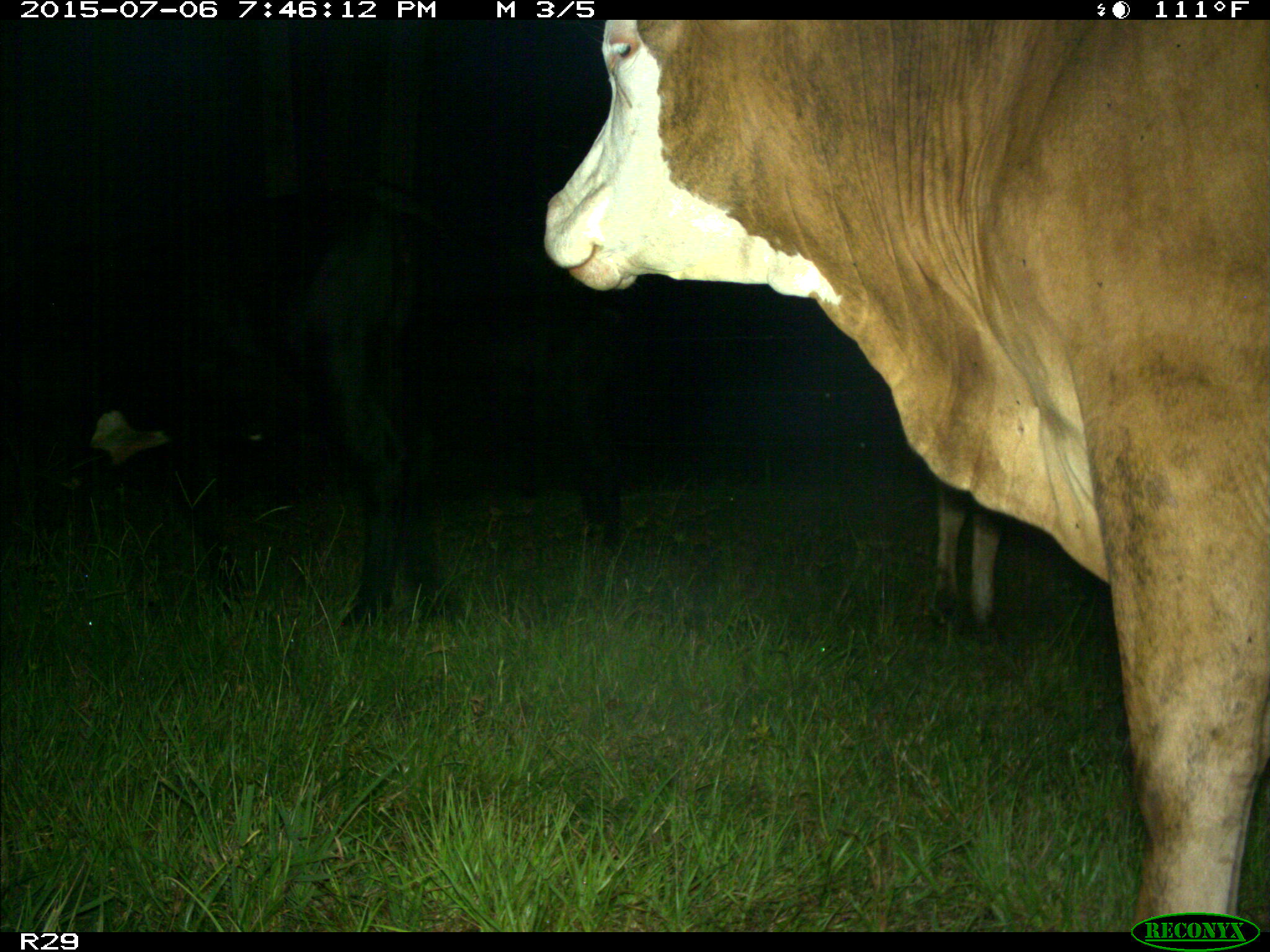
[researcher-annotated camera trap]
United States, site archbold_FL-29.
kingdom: Animalia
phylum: Chordata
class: Mammalia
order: Artiodactyla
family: Bovidae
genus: Bos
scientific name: Bos taurus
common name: domestic cow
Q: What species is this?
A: Bos taurus (domestic cow).